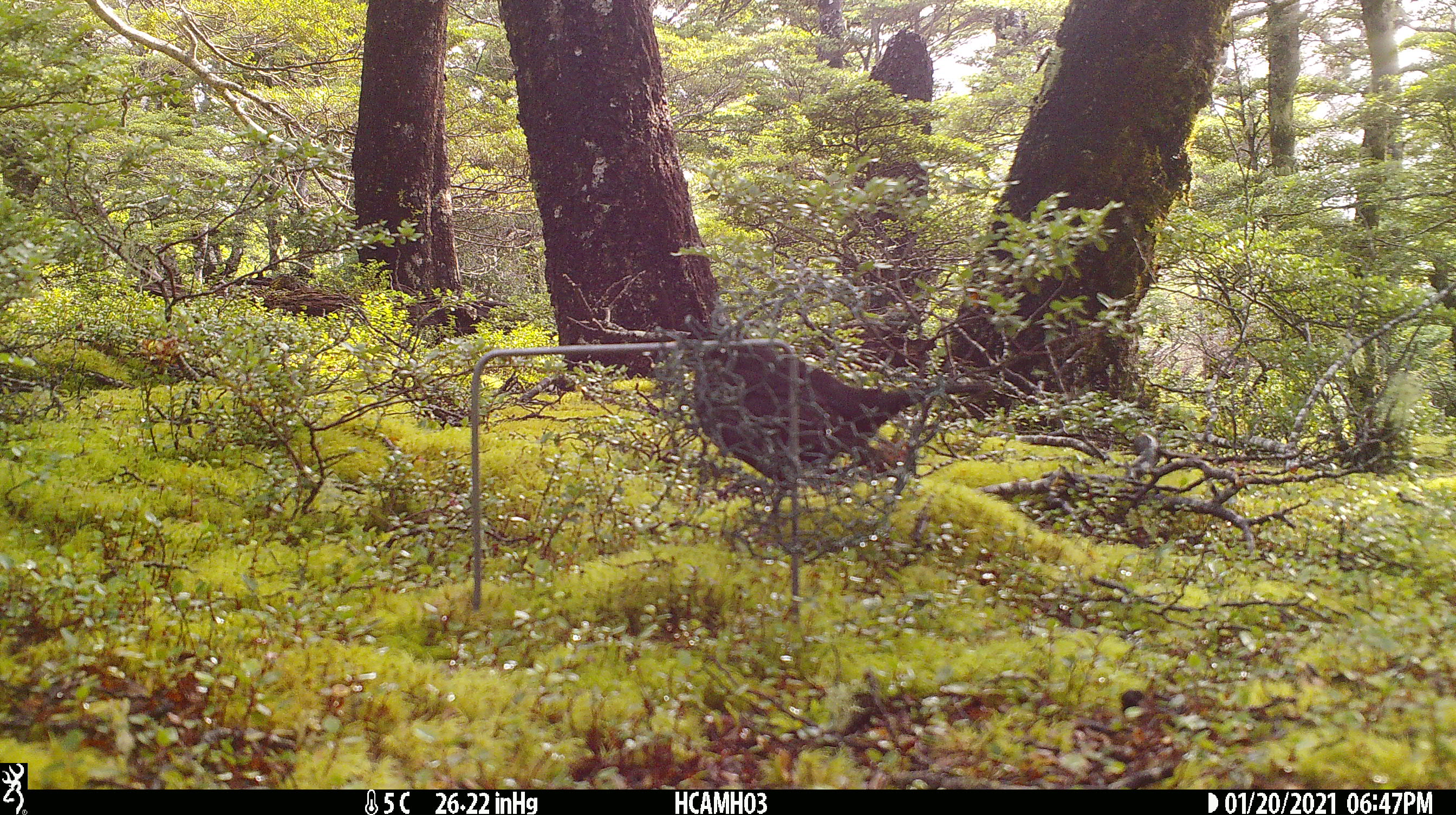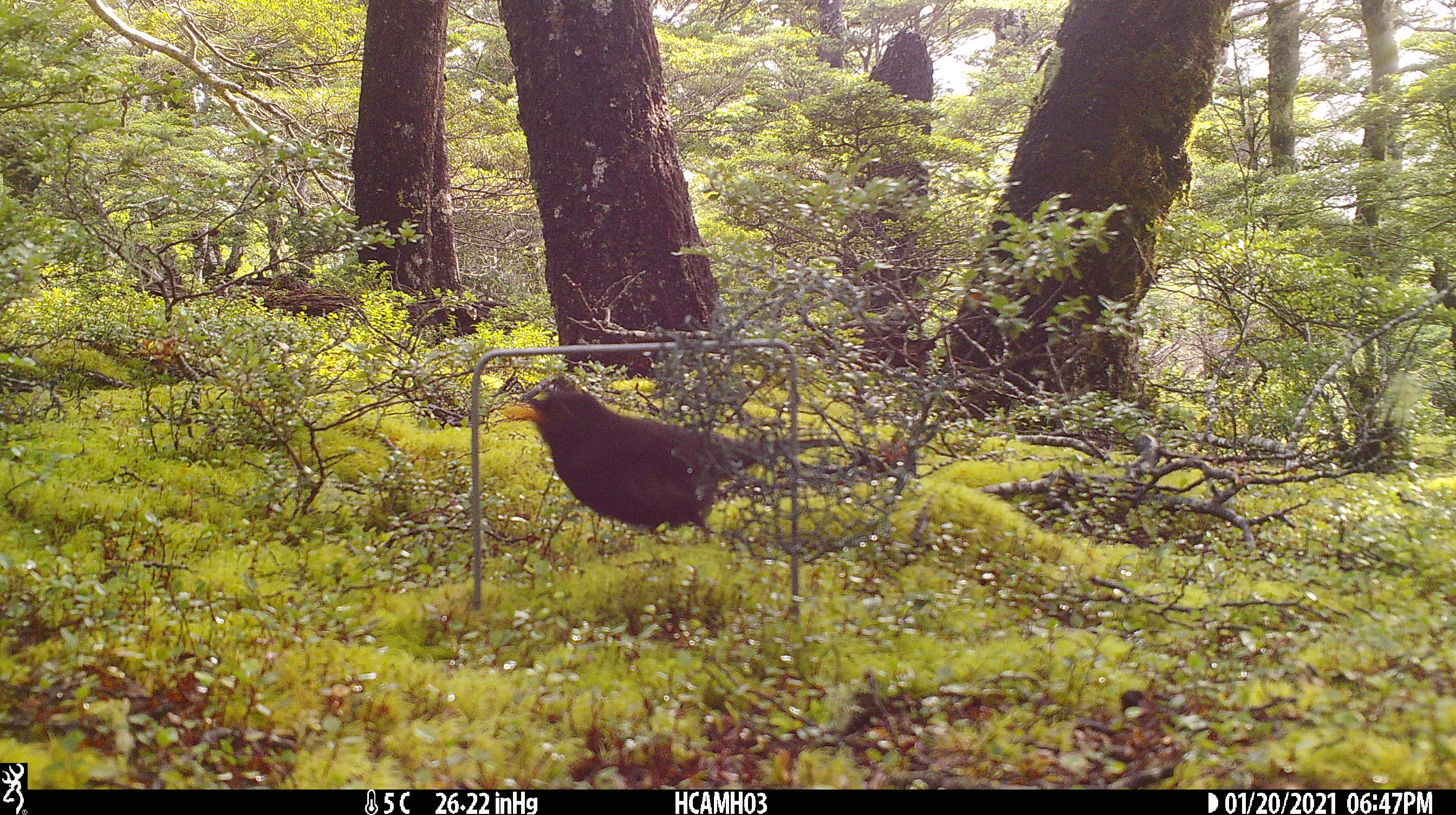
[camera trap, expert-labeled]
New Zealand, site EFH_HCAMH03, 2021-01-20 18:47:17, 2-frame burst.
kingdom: Animalia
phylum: Chordata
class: Aves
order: Passeriformes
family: Turdidae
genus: Turdus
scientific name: Turdus merula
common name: eurasian blackbird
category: blackbird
Blackbird (eurasian blackbird) (Turdus merula).